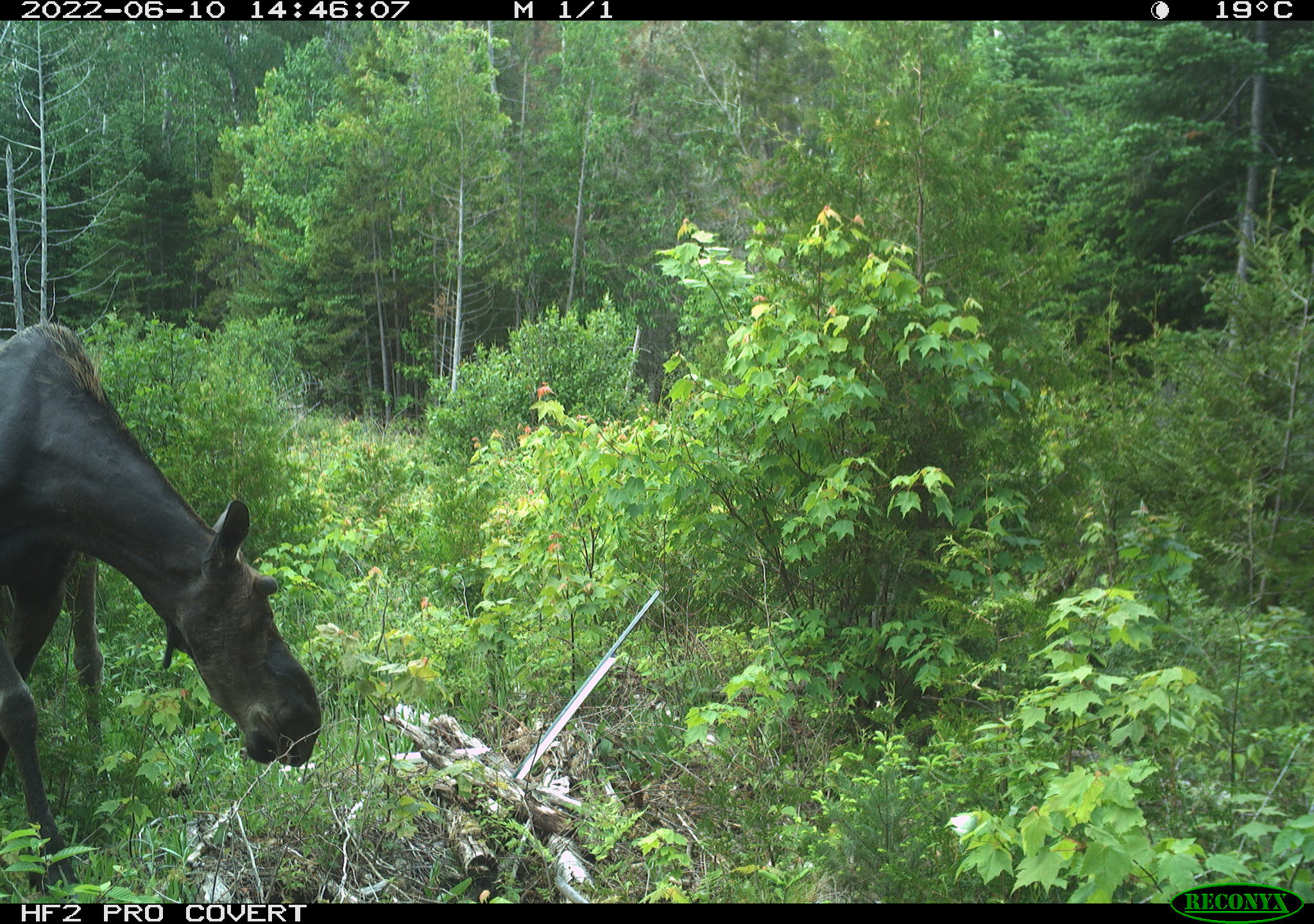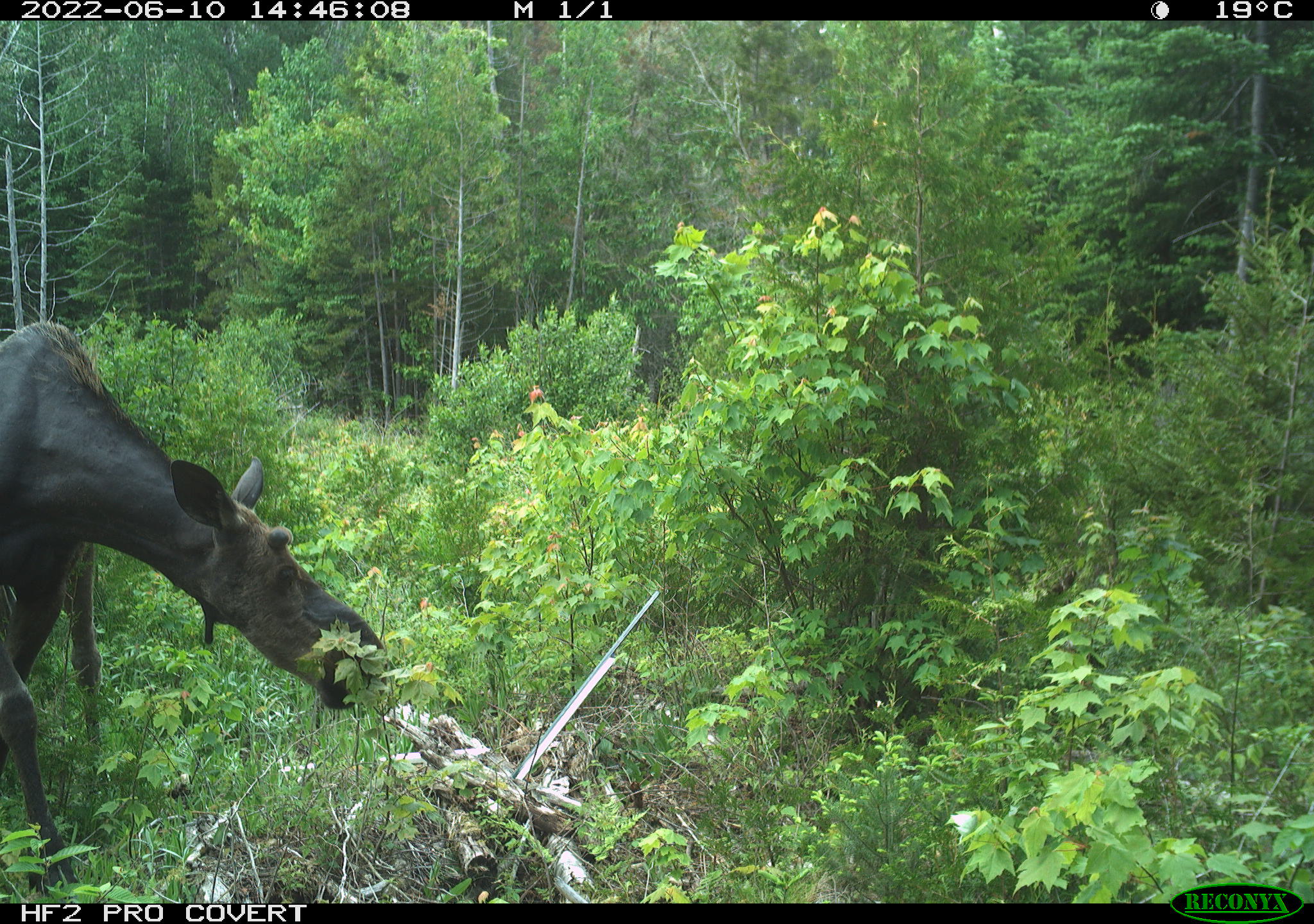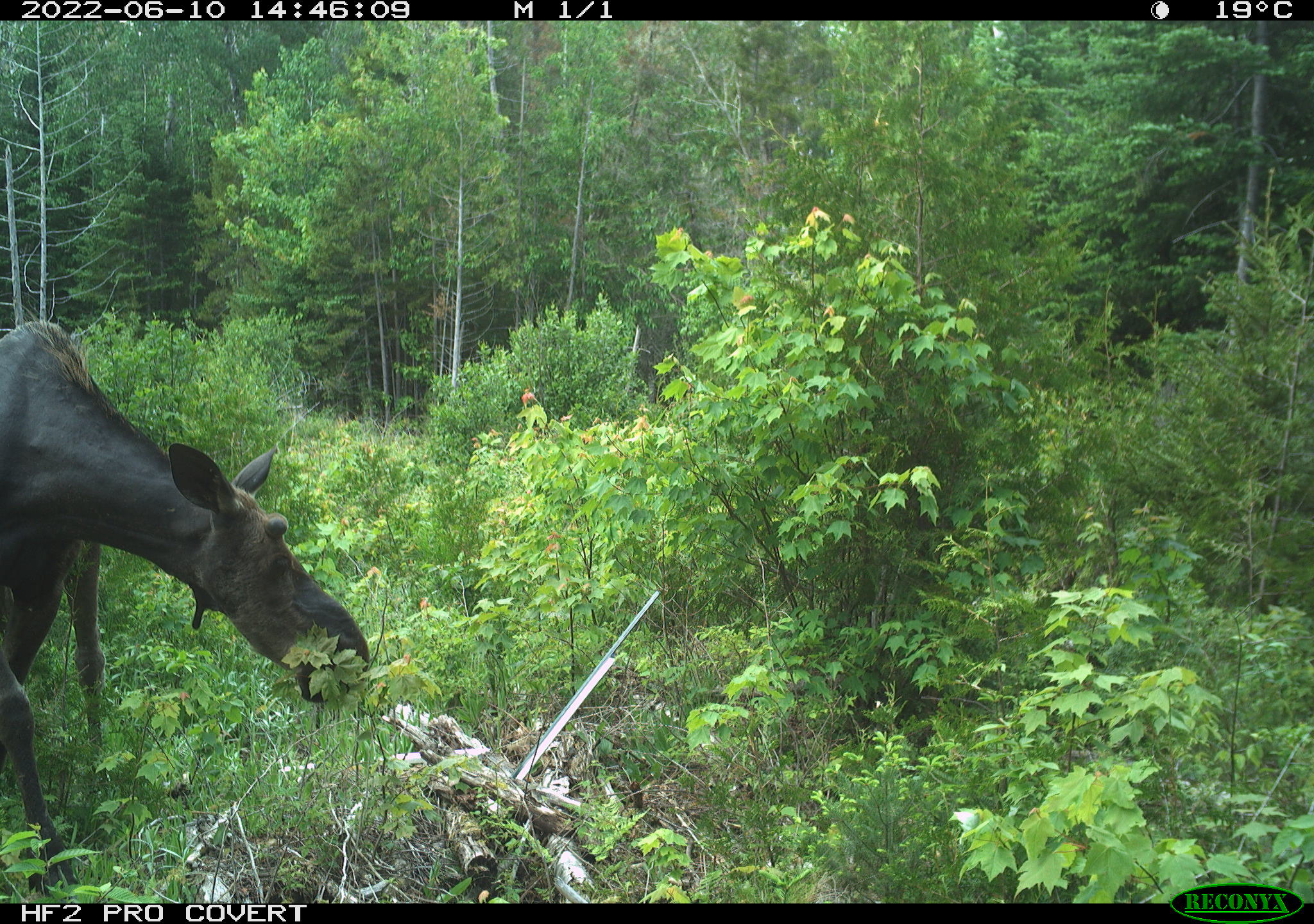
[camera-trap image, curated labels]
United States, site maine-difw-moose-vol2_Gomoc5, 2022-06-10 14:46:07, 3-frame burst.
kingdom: Animalia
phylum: Chordata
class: Mammalia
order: Artiodactyla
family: Cervidae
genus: Alces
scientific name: Alces alces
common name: moose